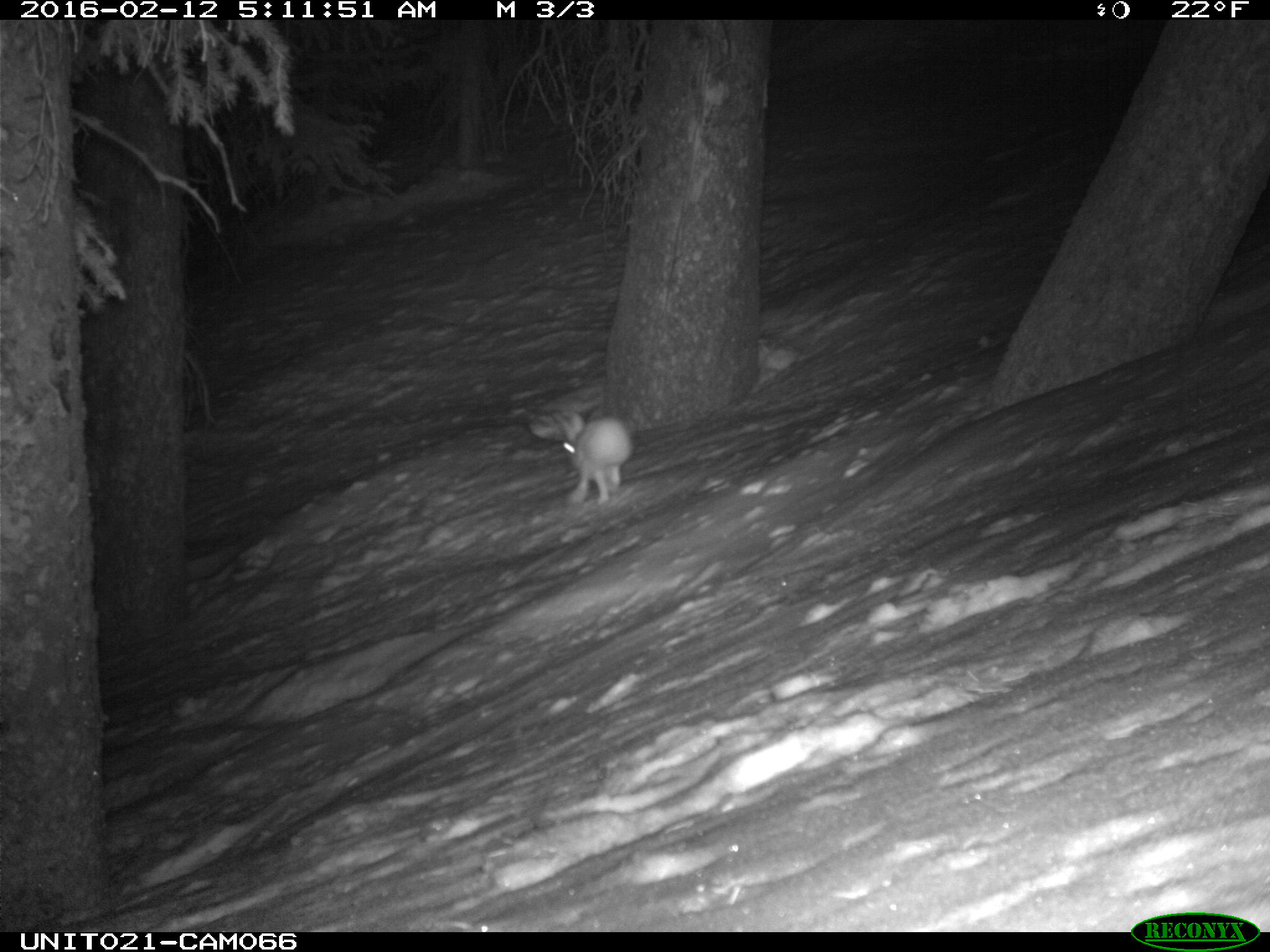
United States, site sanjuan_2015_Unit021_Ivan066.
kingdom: Animalia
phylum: Chordata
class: Mammalia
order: Lagomorpha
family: Leporidae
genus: Lepus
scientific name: Lepus americanus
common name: snowshoe hare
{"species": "Lepus americanus (snowshoe hare)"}